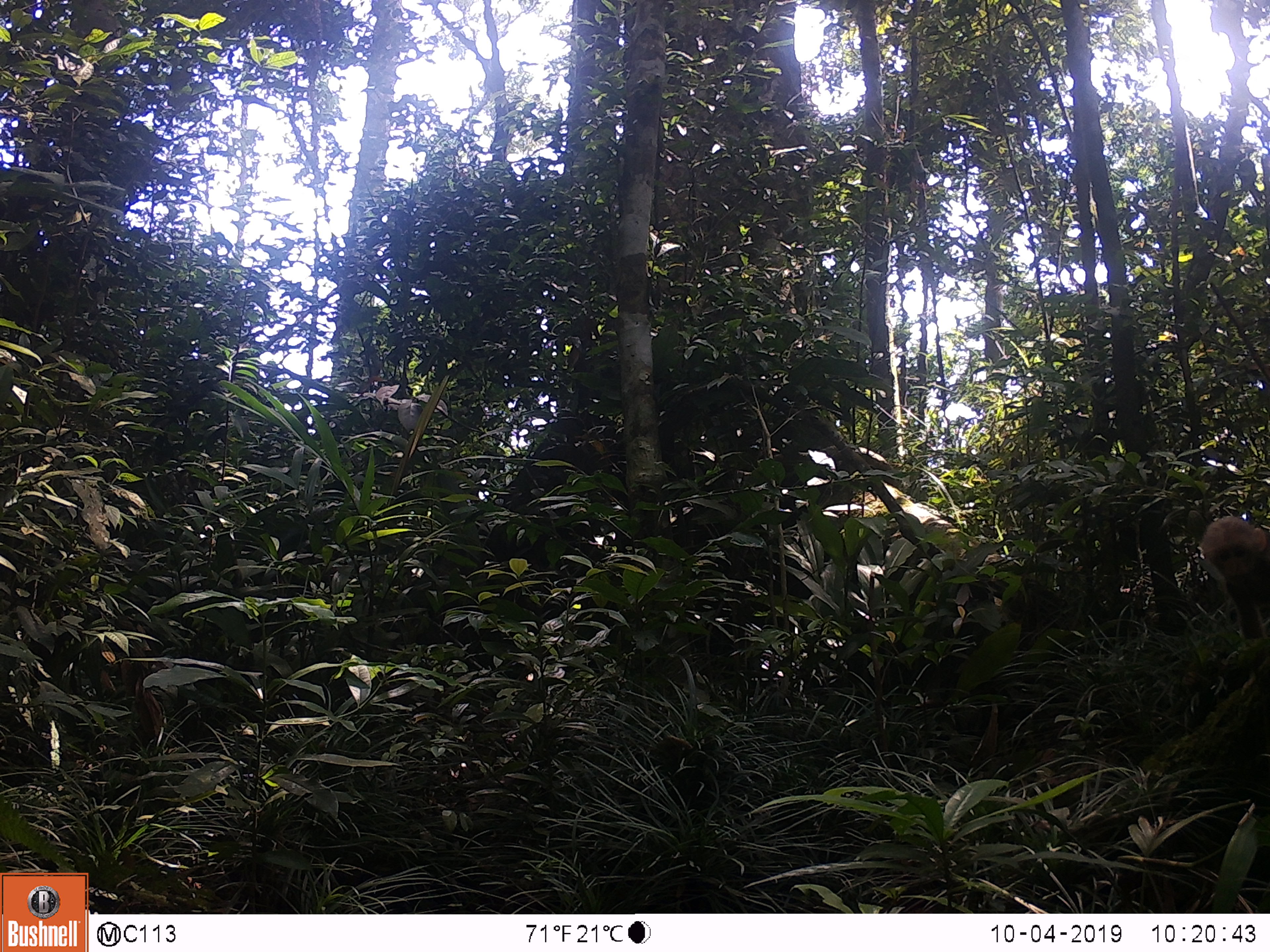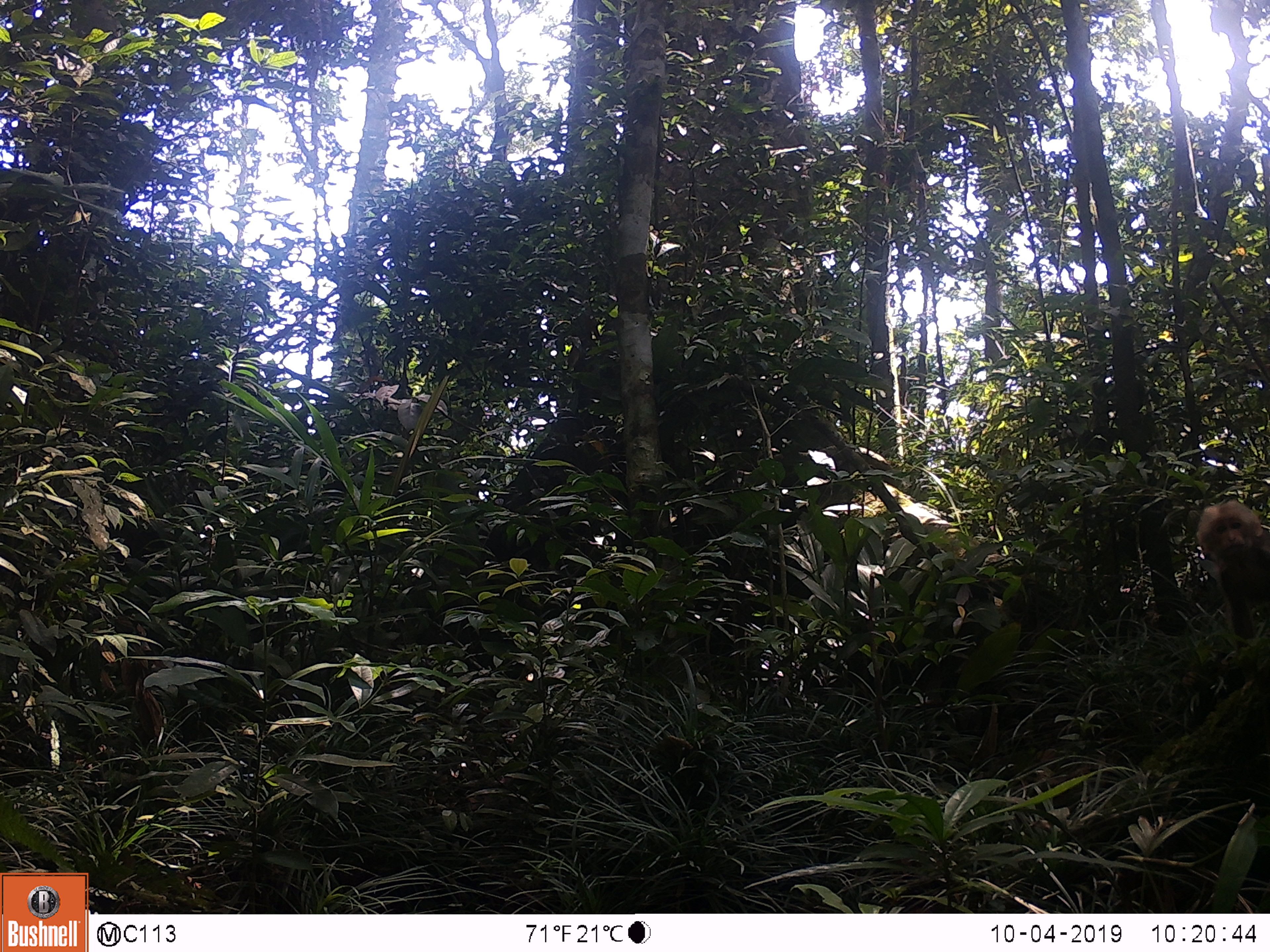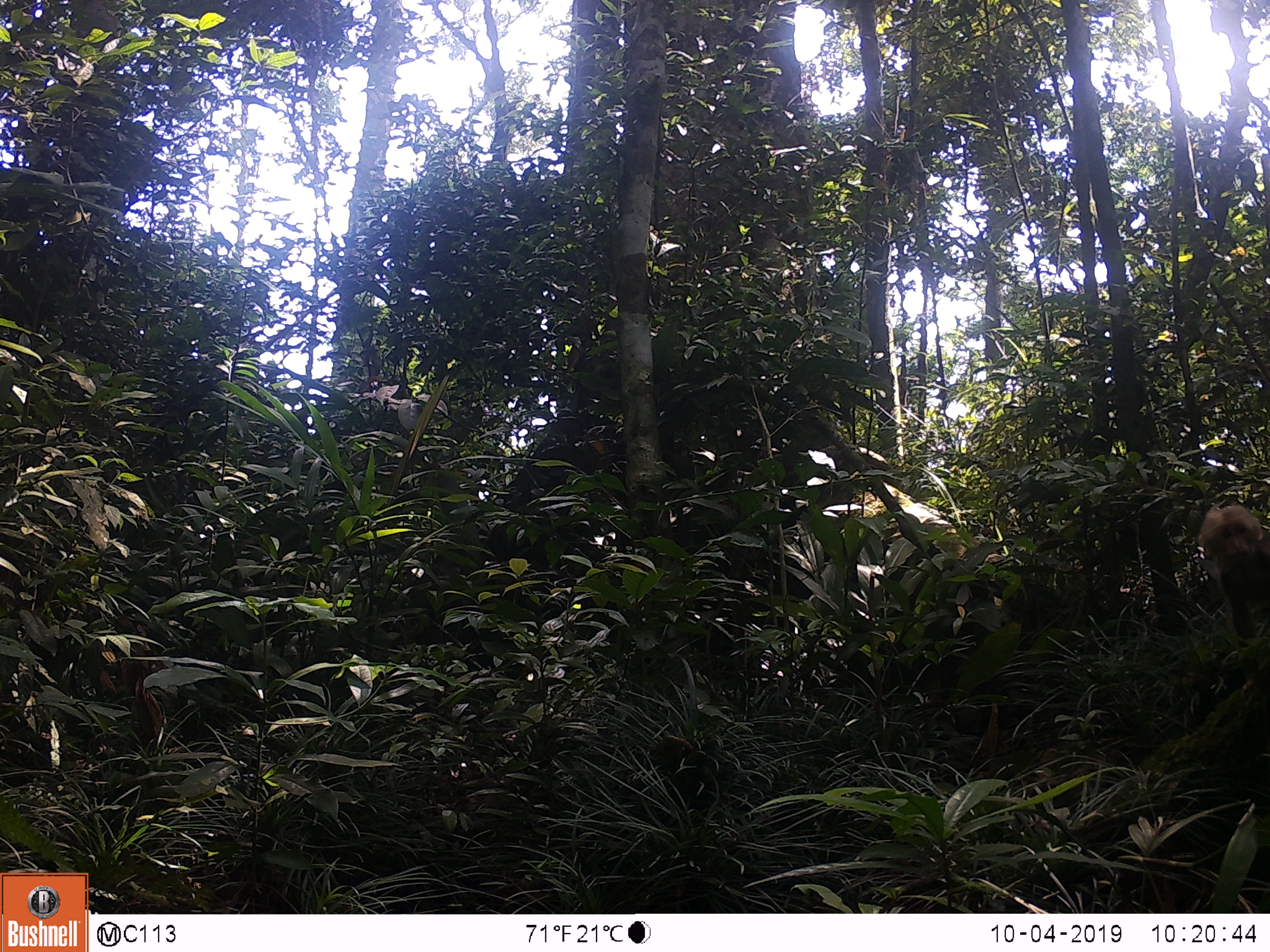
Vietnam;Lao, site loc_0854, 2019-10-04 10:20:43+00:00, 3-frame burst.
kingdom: Animalia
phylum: Chordata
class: Mammalia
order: Primates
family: Cercopithecidae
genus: Macaca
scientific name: Macaca arctoides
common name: stump-tailed macaque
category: stump tailed macaque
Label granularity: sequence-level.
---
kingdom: Animalia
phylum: Chordata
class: Mammalia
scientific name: Mammalia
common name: mammal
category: unidentified mammal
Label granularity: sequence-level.